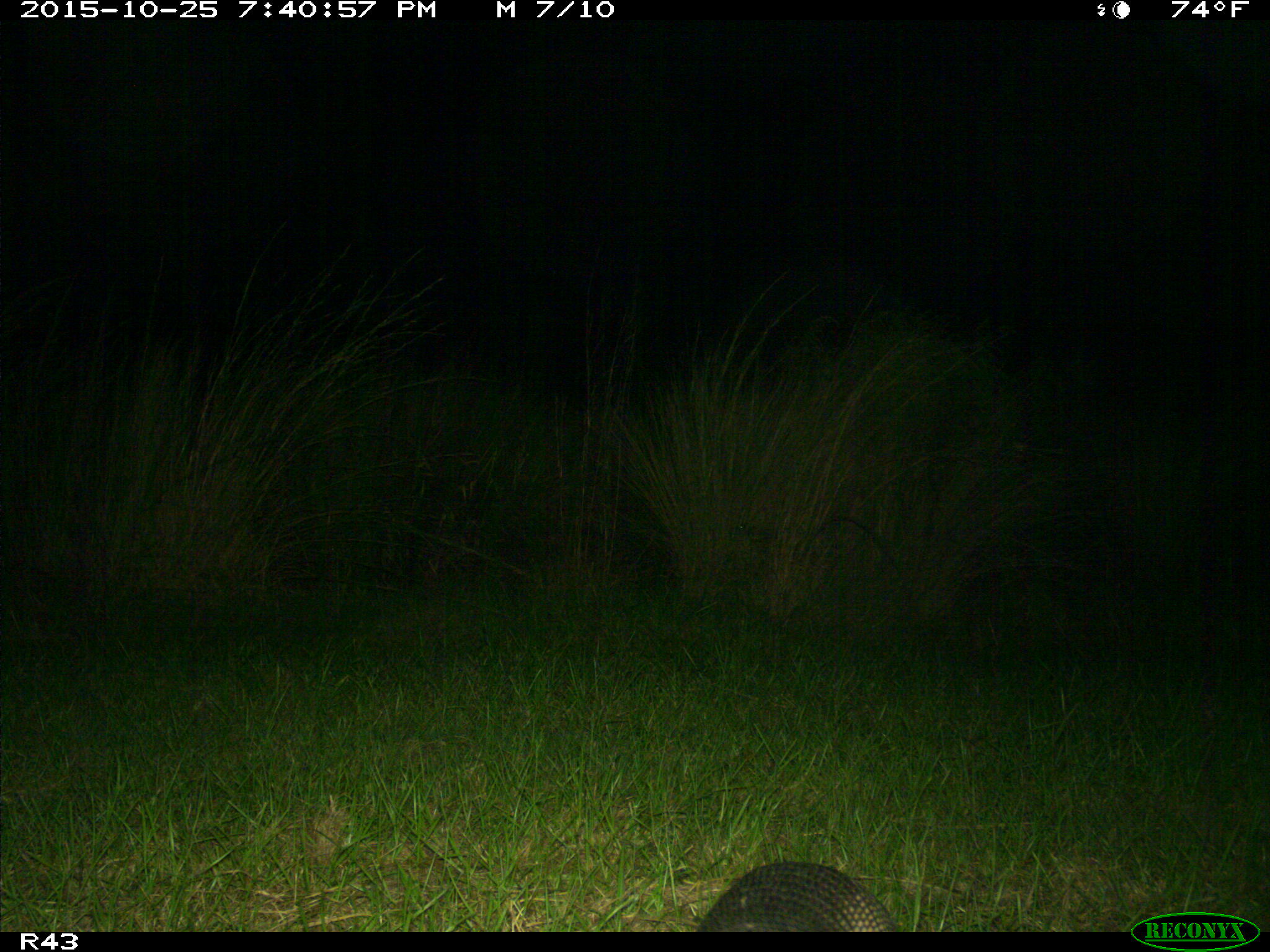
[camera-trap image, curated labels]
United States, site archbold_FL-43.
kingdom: Animalia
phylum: Chordata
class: Mammalia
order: Cingulata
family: Dasypodidae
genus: Dasypus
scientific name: Dasypus novemcinctus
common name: nine-banded armadillo